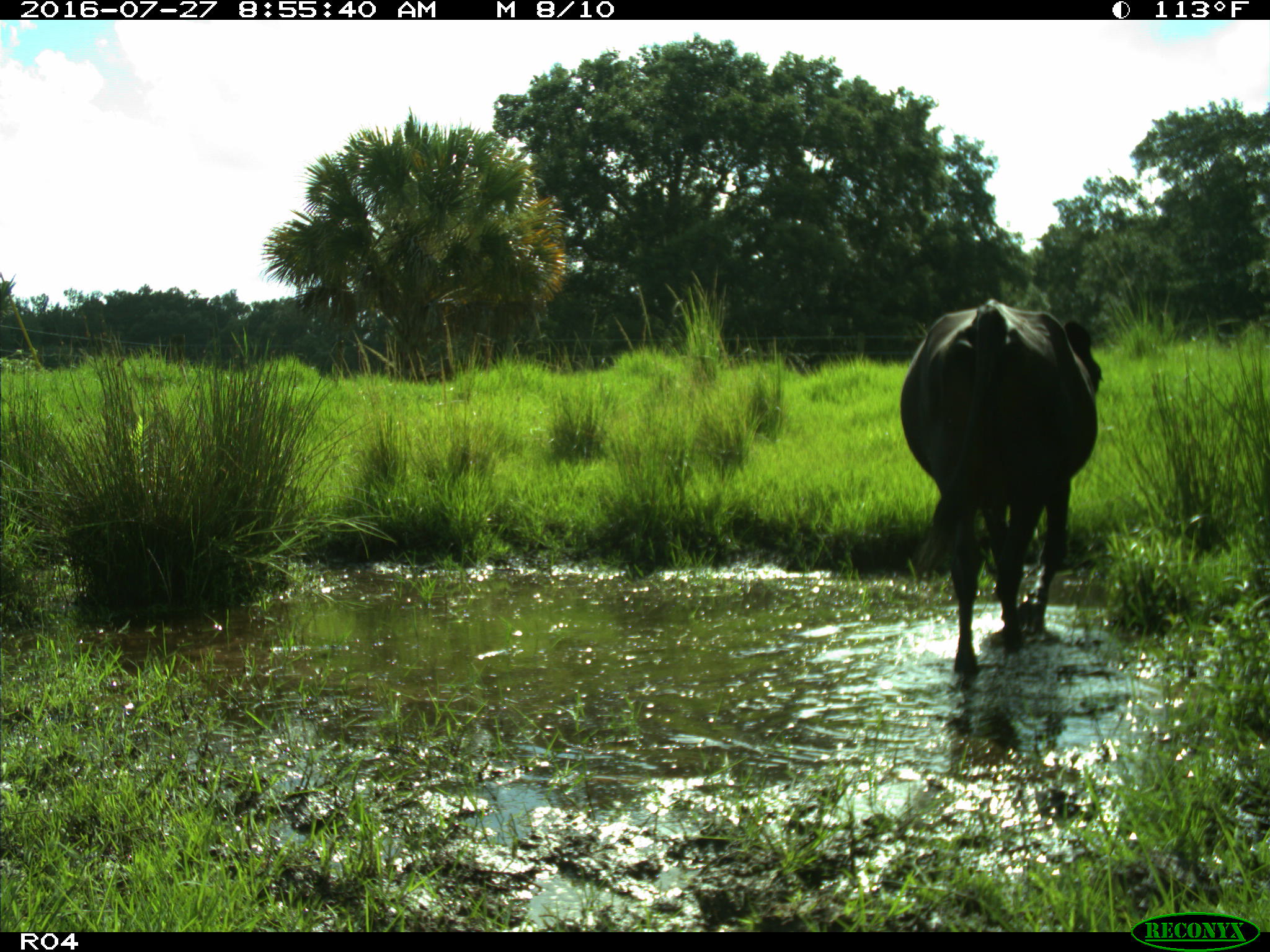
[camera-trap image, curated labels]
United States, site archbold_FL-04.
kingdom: Animalia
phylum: Chordata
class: Mammalia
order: Artiodactyla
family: Bovidae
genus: Bos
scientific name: Bos taurus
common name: domestic cow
Bos taurus (domestic cow).